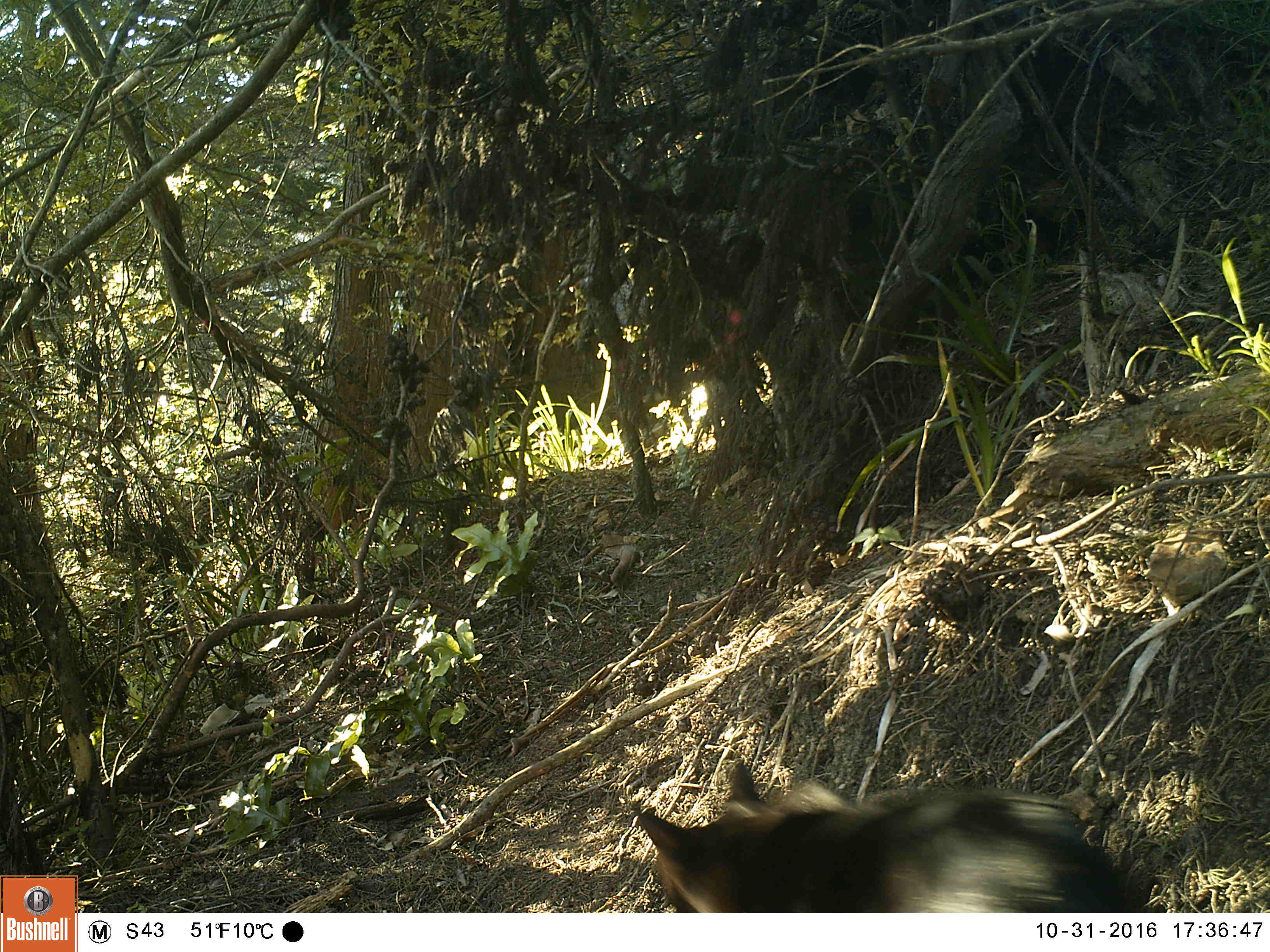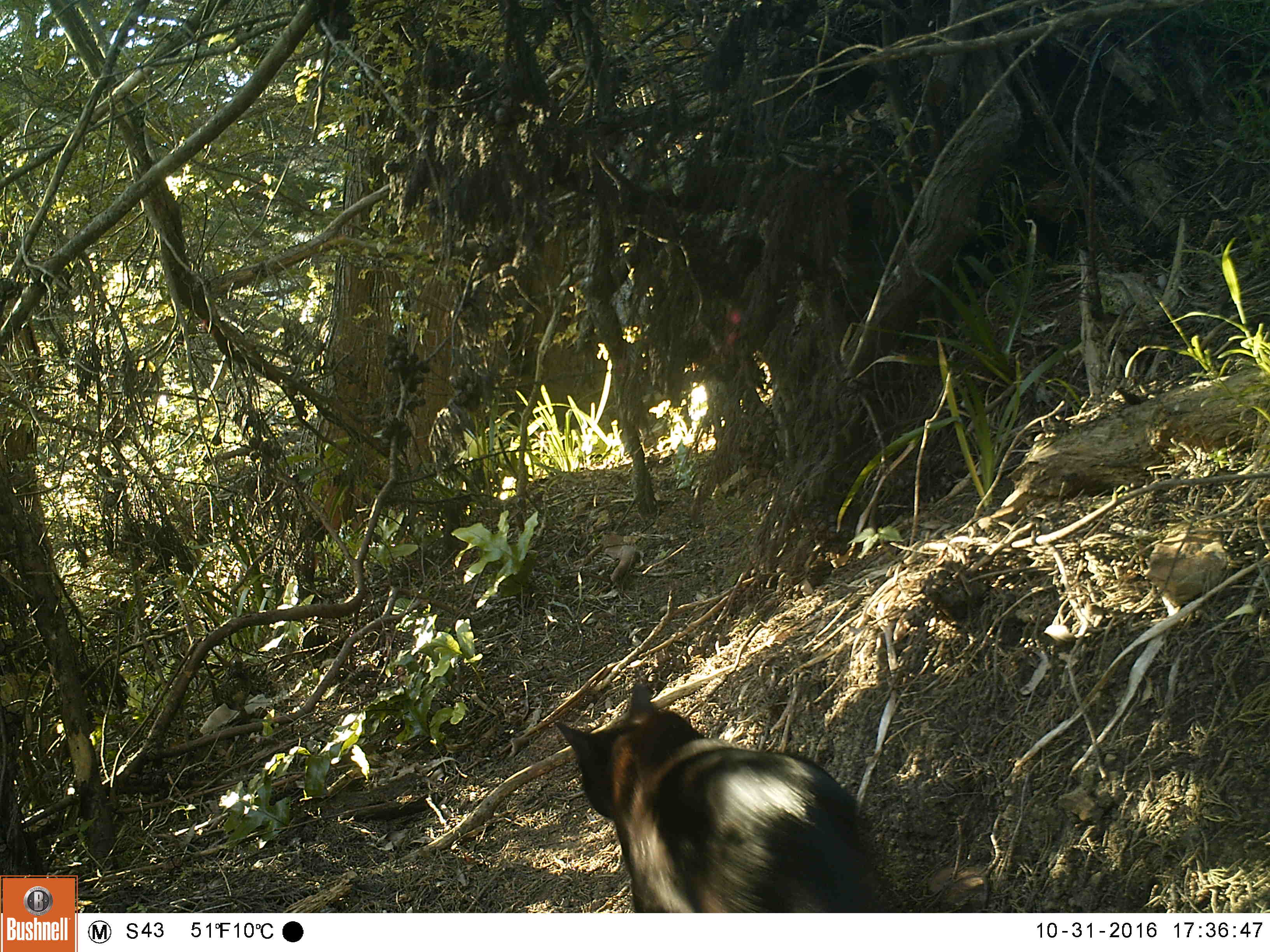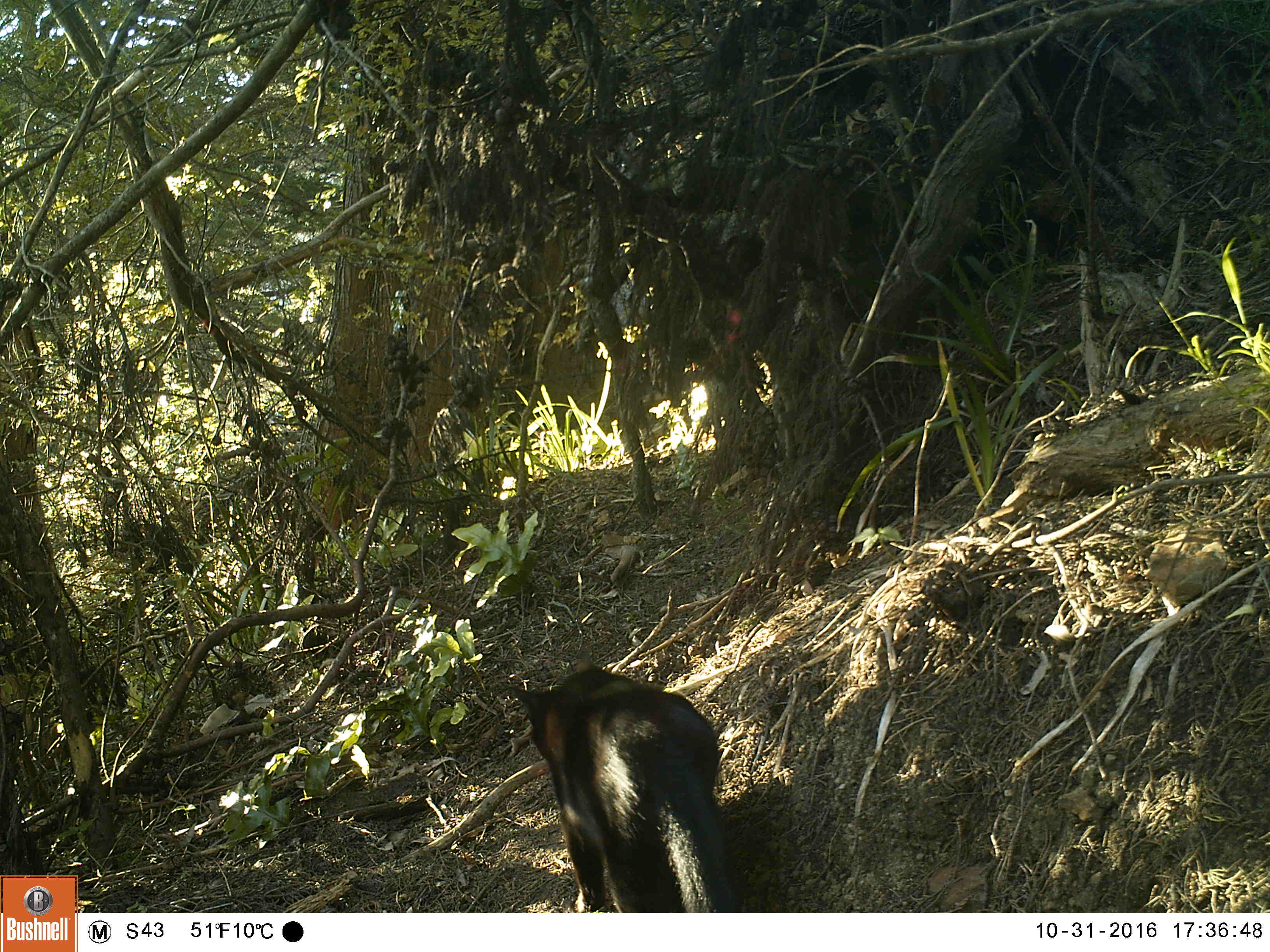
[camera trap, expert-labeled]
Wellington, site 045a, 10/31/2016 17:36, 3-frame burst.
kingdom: Animalia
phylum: Chordata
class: Mammalia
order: Carnivora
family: Felidae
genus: Felis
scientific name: Felis catus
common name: cat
Cat (Felis catus).